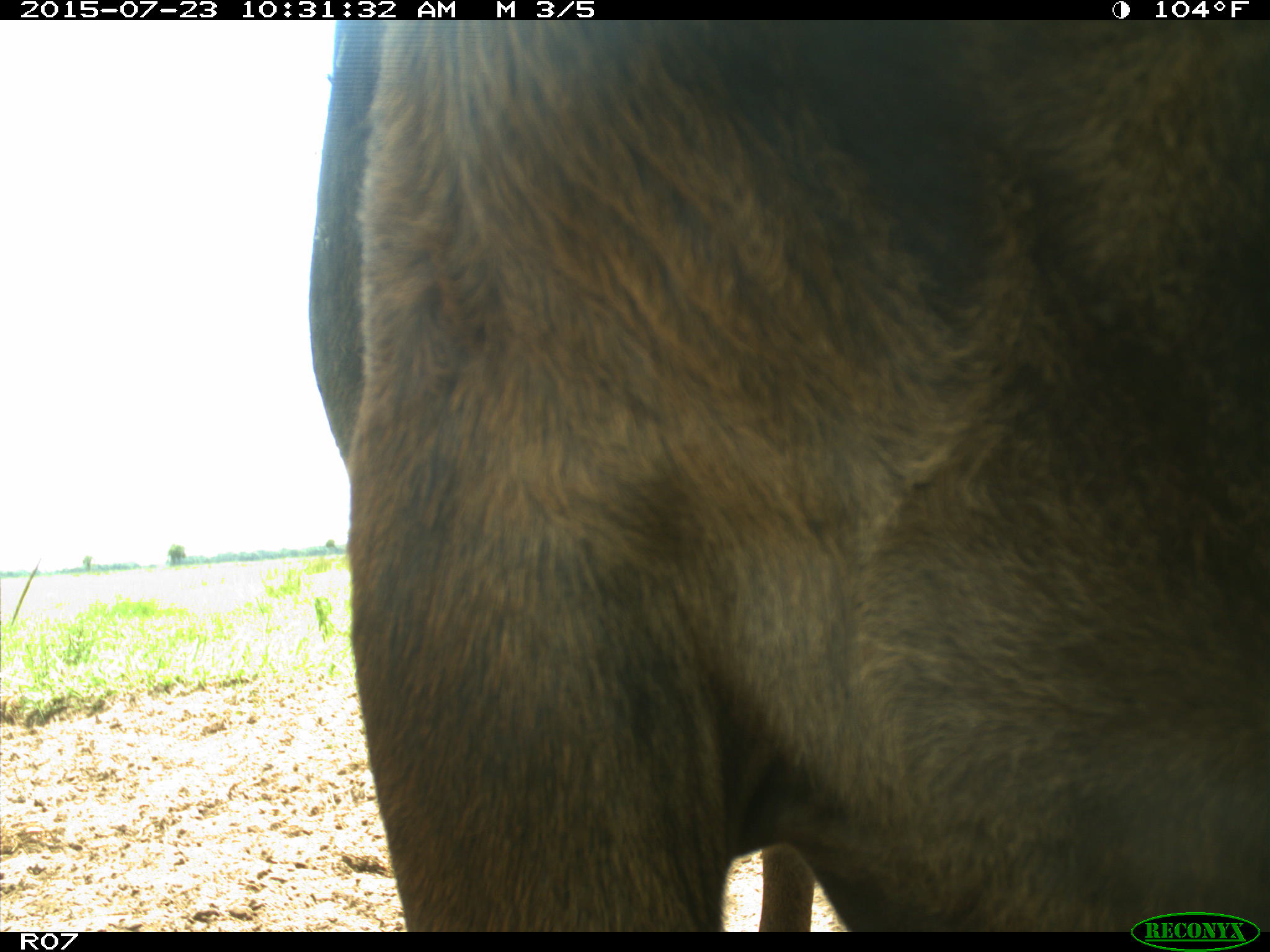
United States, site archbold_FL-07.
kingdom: Animalia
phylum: Chordata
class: Mammalia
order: Artiodactyla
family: Bovidae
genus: Bos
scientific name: Bos taurus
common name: domestic cow